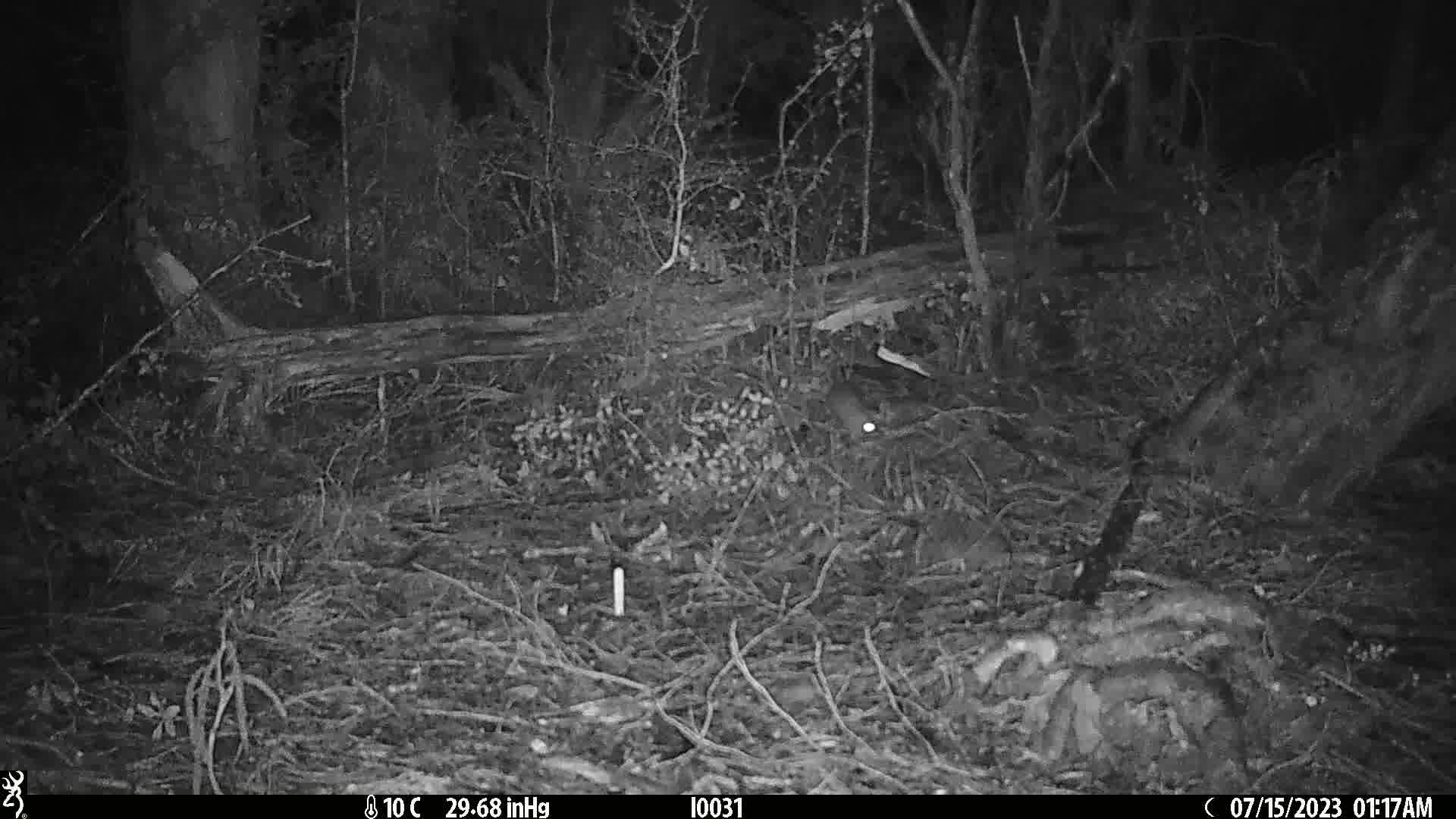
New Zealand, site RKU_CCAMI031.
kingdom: Animalia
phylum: Chordata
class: Mammalia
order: Rodentia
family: Muridae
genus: Rattus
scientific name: Rattus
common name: rat